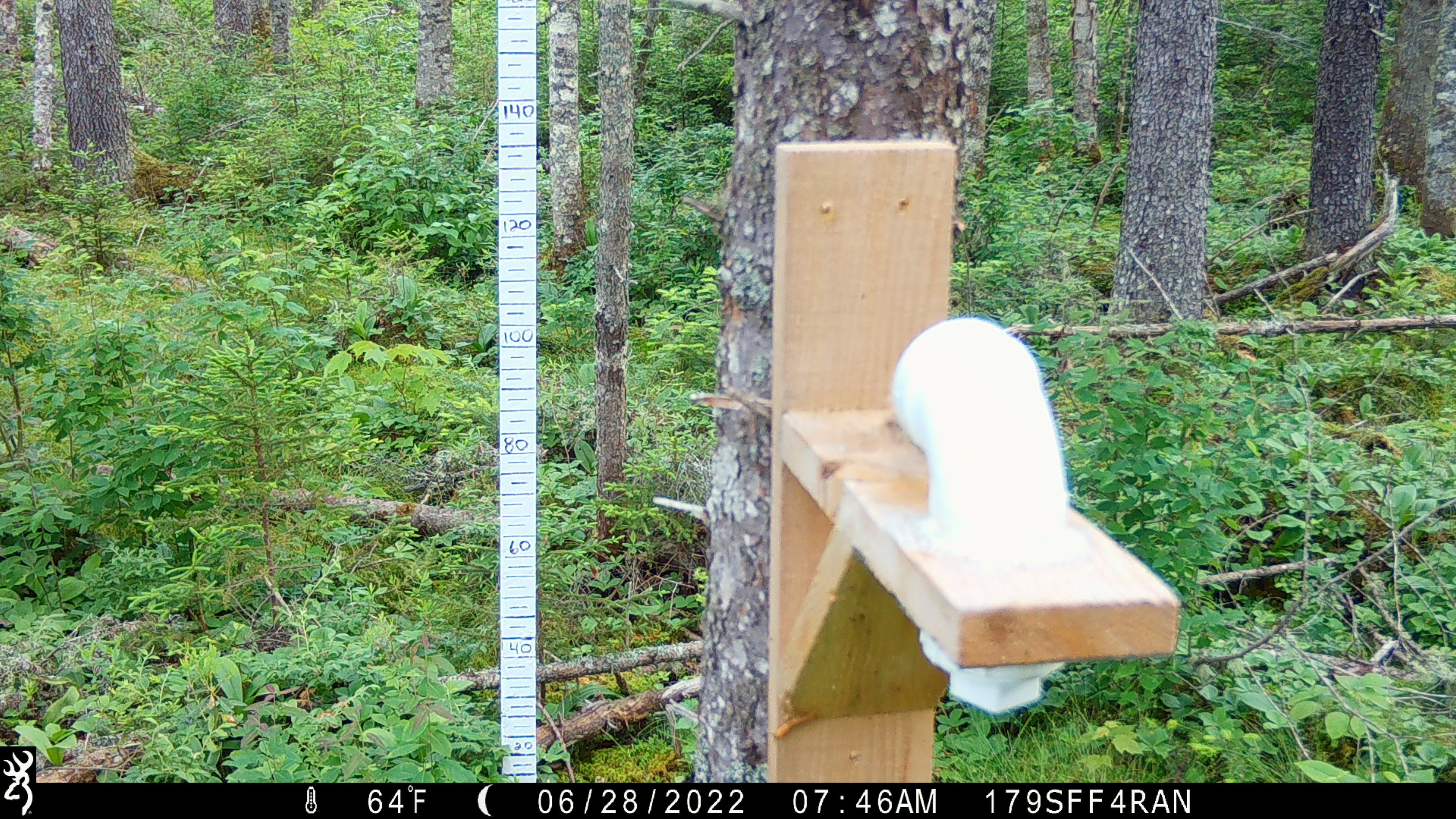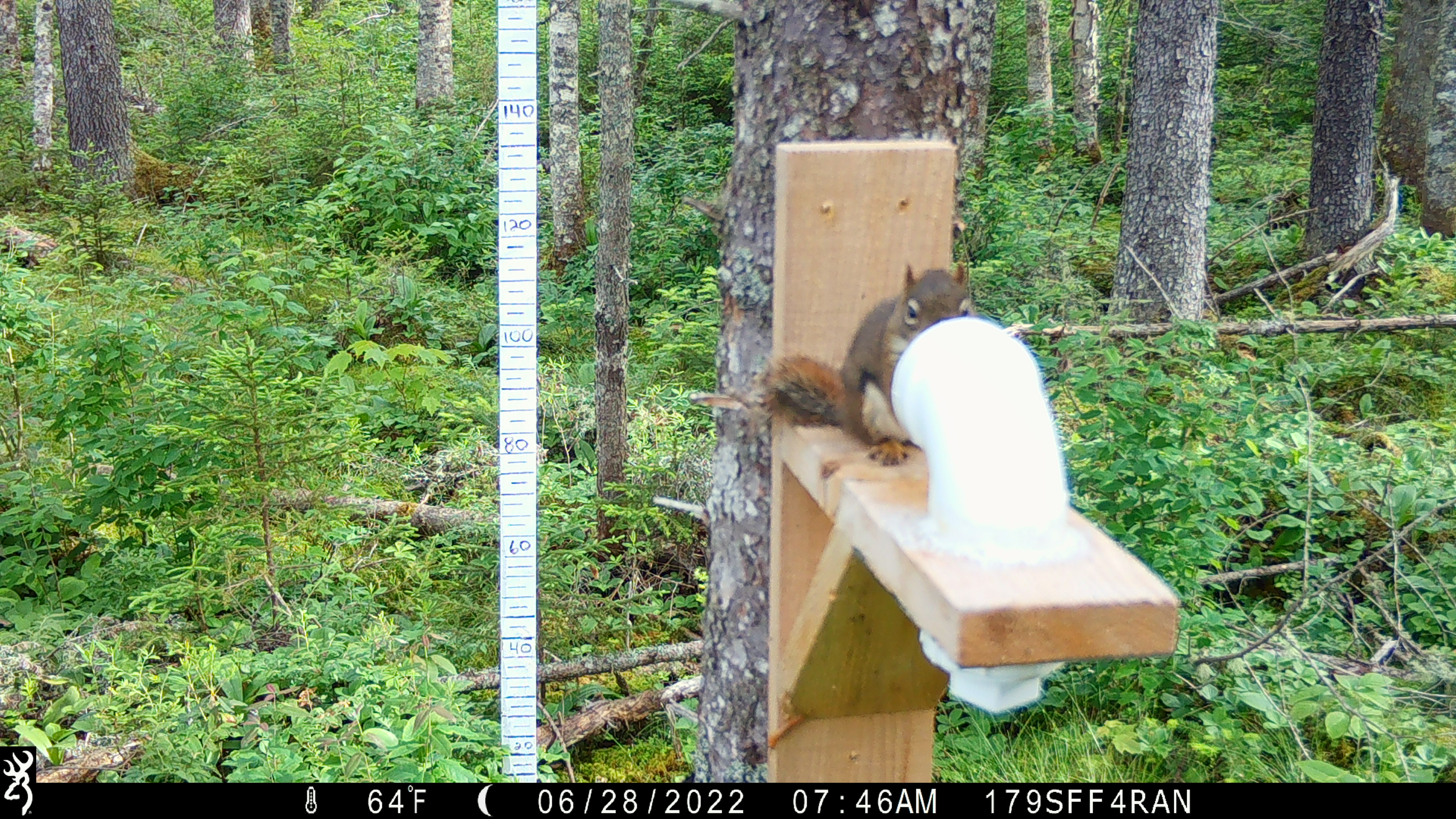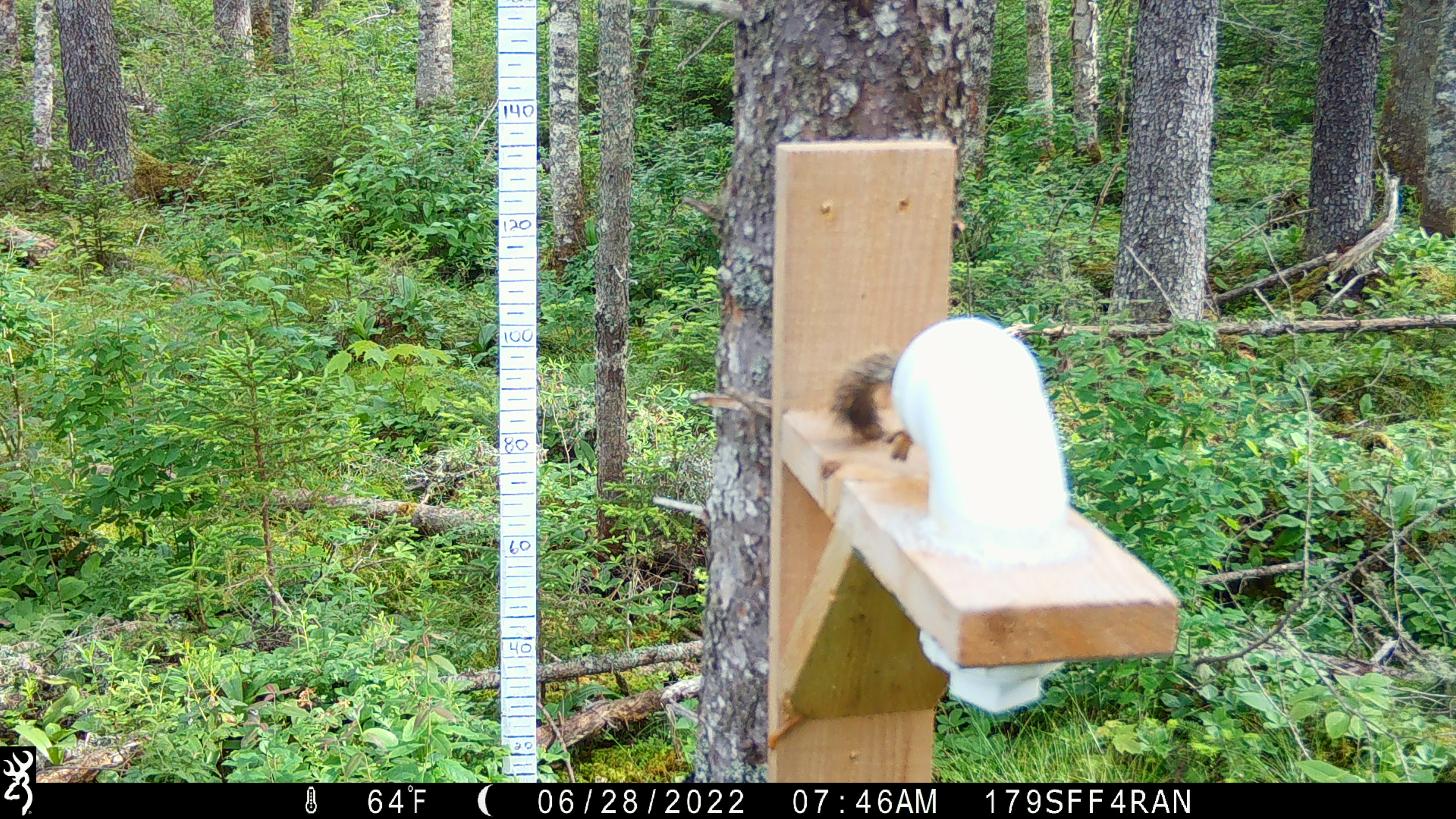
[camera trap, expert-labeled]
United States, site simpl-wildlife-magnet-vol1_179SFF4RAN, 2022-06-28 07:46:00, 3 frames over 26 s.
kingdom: Animalia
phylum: Chordata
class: Mammalia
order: Rodentia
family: Sciuridae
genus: Tamiasciurus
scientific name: Tamiasciurus hudsonicus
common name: red squirrel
Red squirrel (Tamiasciurus hudsonicus).